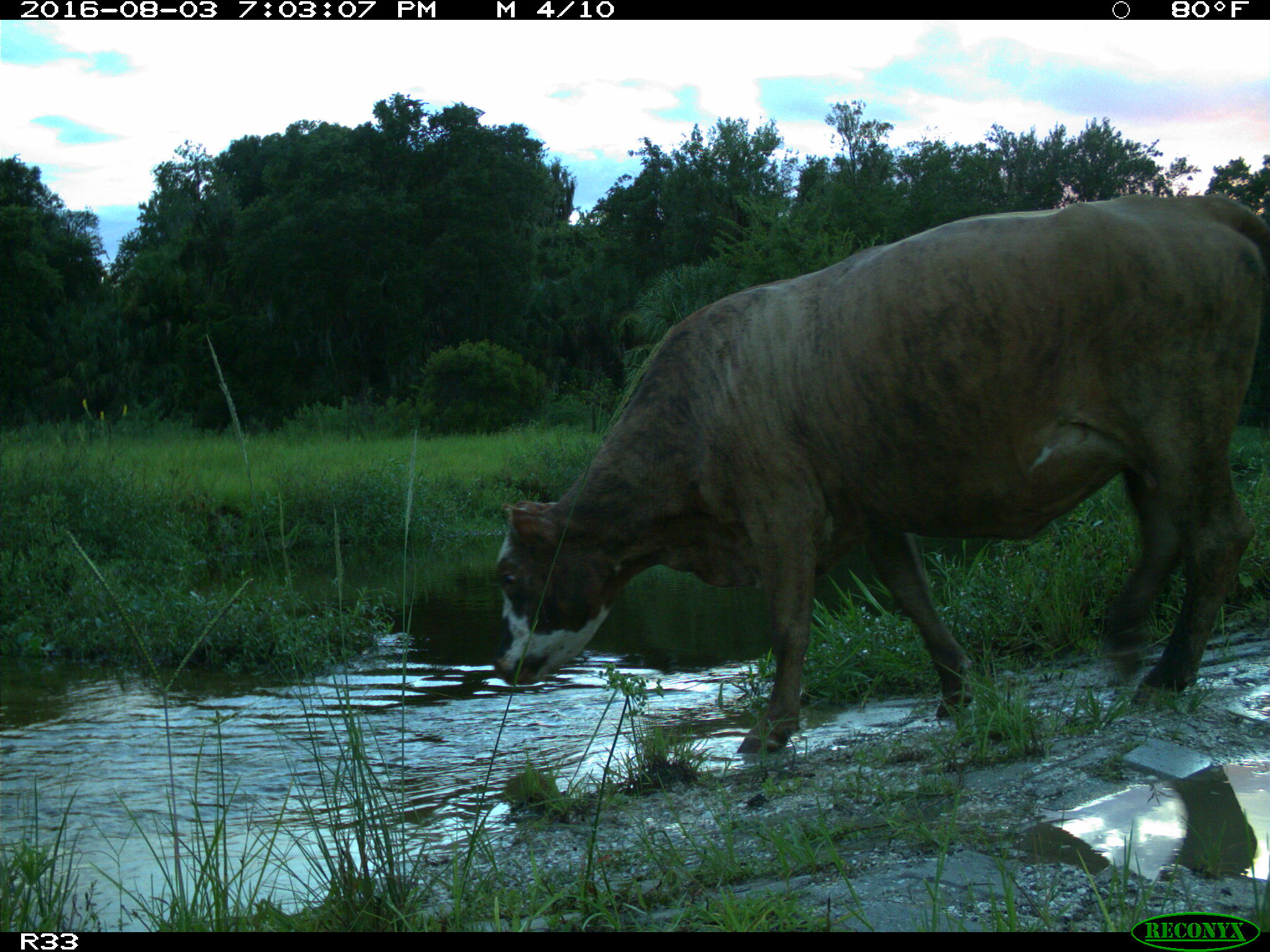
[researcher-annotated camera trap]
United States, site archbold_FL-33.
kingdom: Animalia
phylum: Chordata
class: Mammalia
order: Artiodactyla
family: Bovidae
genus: Bos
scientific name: Bos taurus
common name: domestic cow